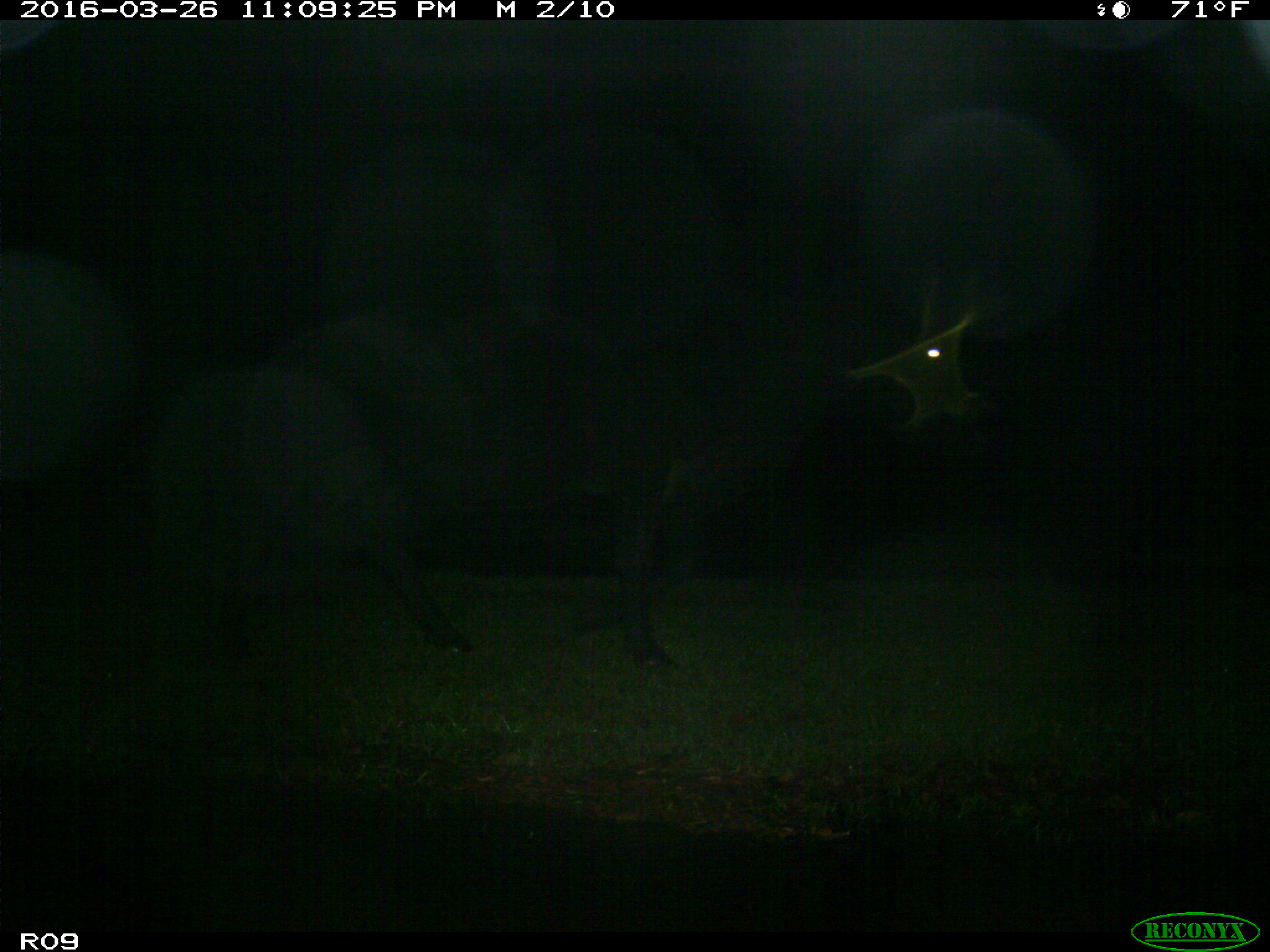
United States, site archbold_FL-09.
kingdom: Animalia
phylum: Chordata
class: Mammalia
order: Artiodactyla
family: Bovidae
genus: Bos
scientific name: Bos taurus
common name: domestic cow